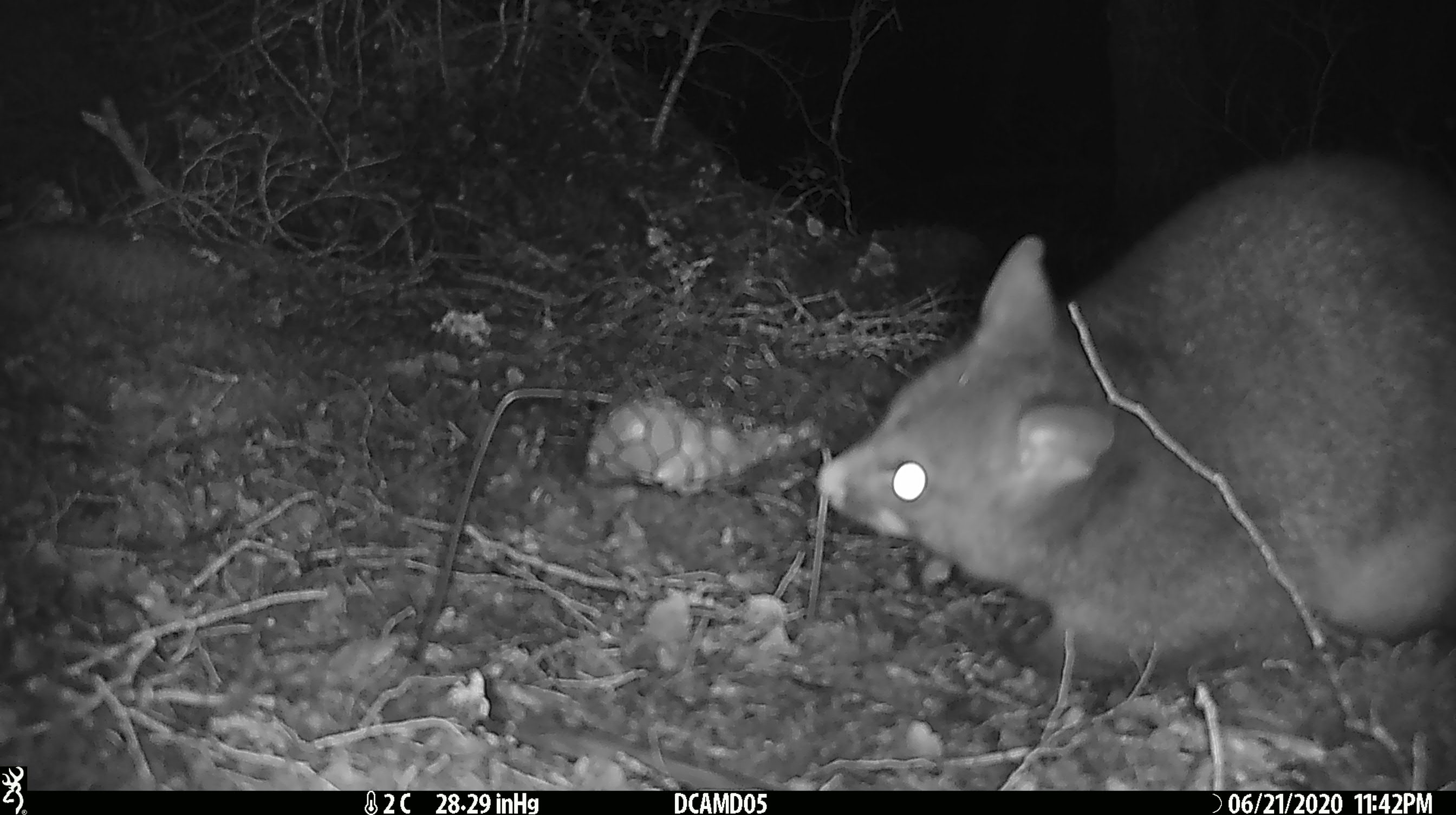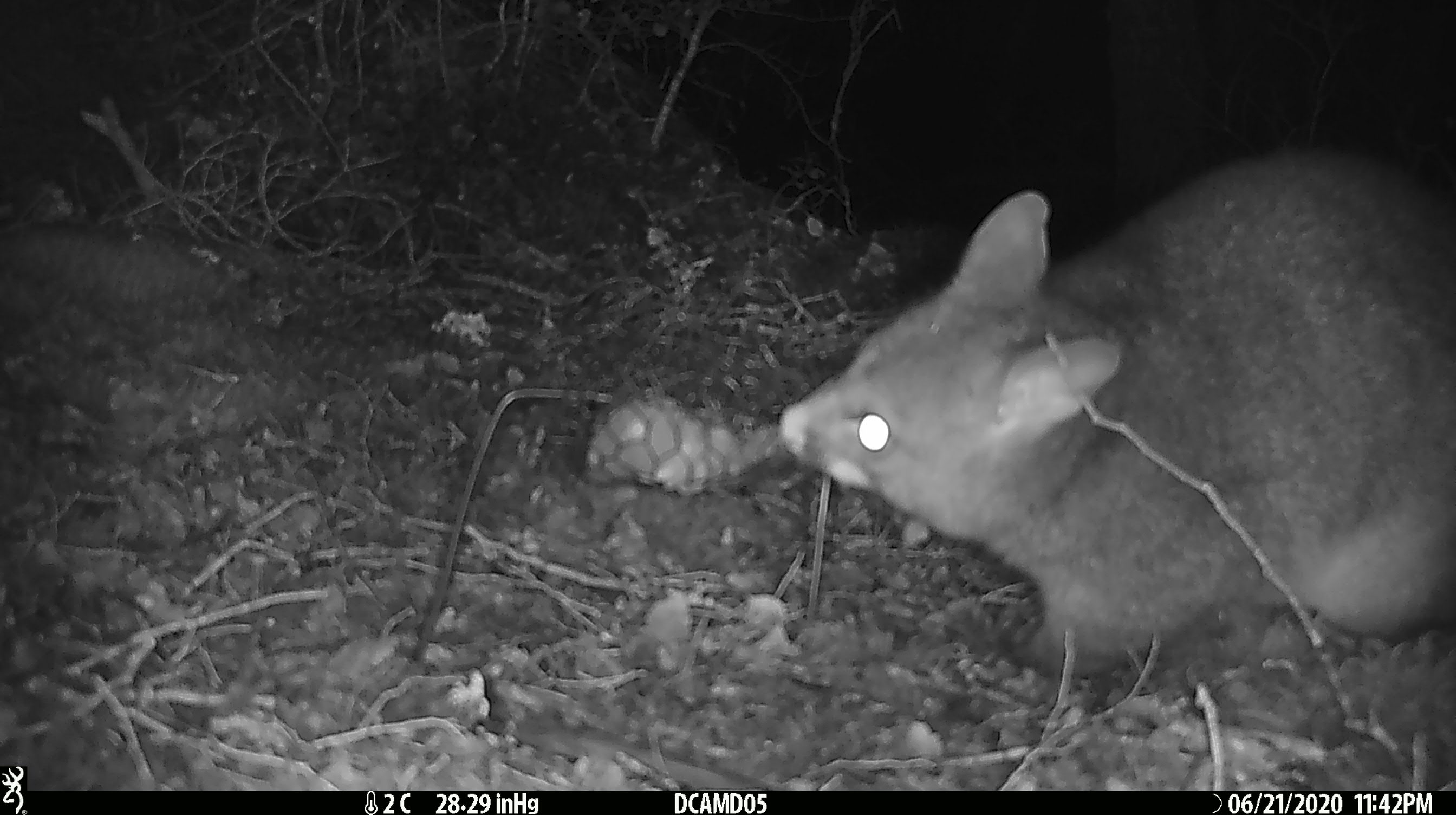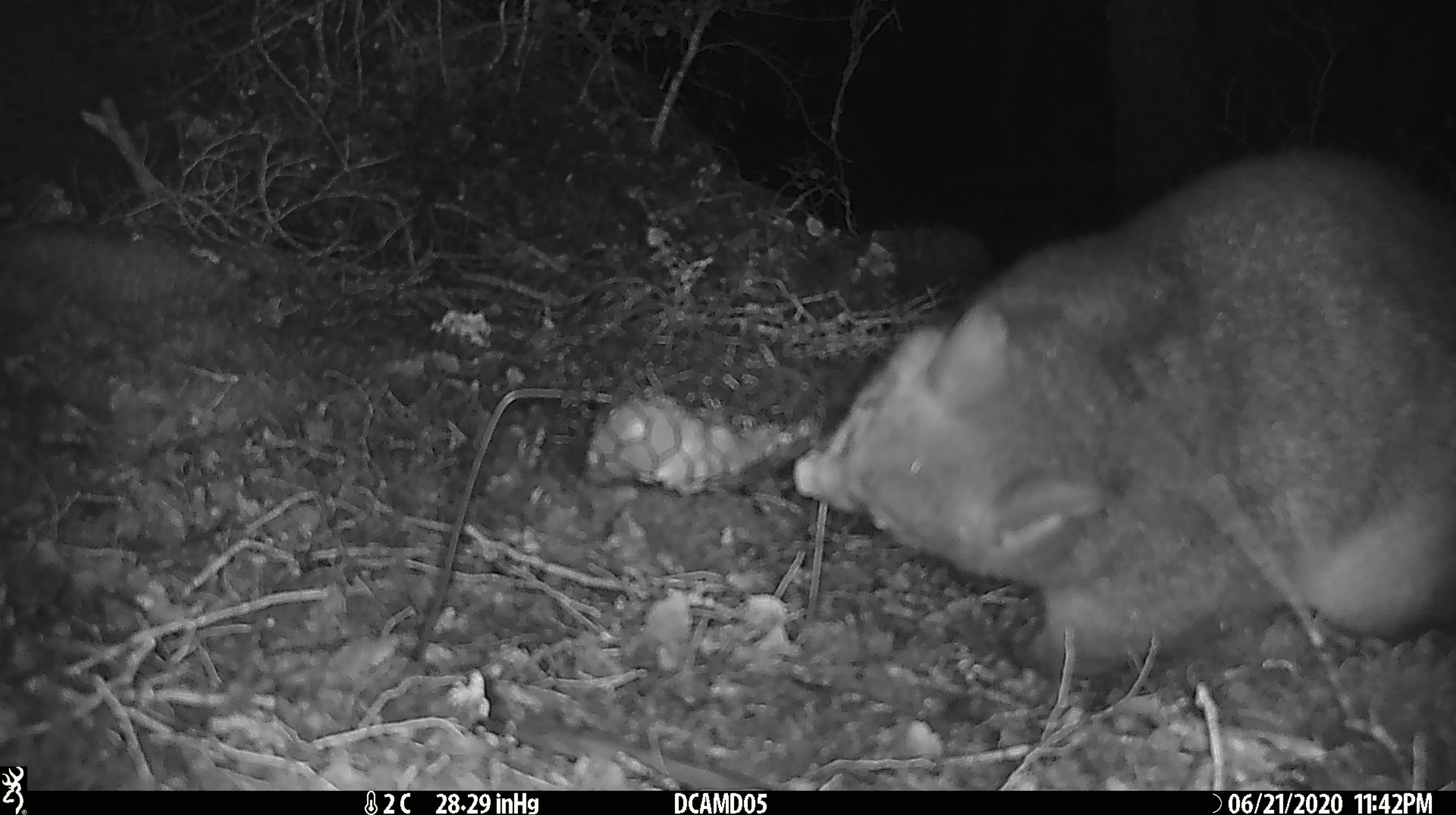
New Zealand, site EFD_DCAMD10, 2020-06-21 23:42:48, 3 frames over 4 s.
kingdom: Animalia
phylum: Chordata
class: Mammalia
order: Diprotodontia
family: Phalangeridae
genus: Trichosurus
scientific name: Trichosurus vulpecula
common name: common brushtail possum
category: possum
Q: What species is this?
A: Possum (common brushtail possum) (Trichosurus vulpecula).